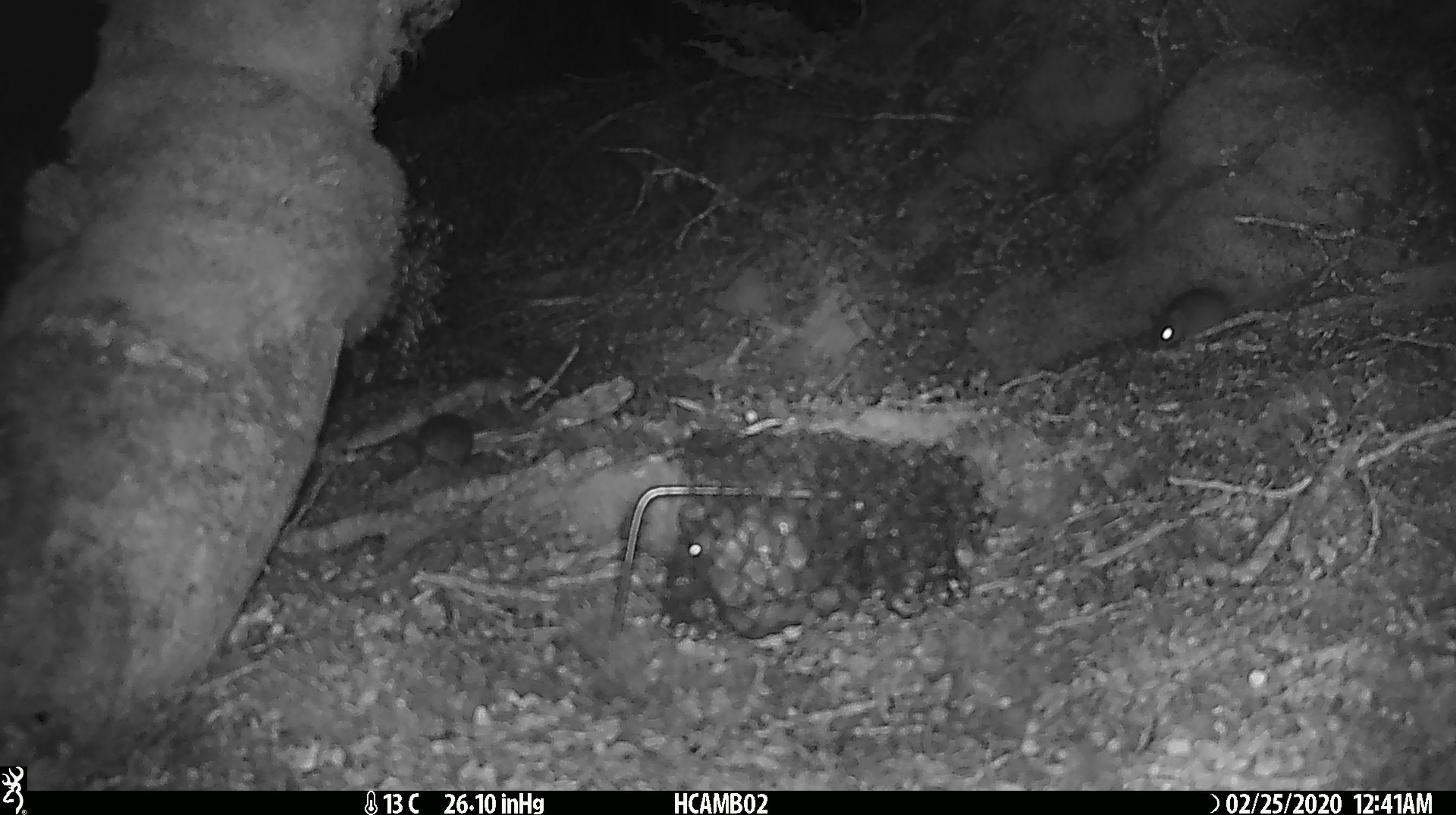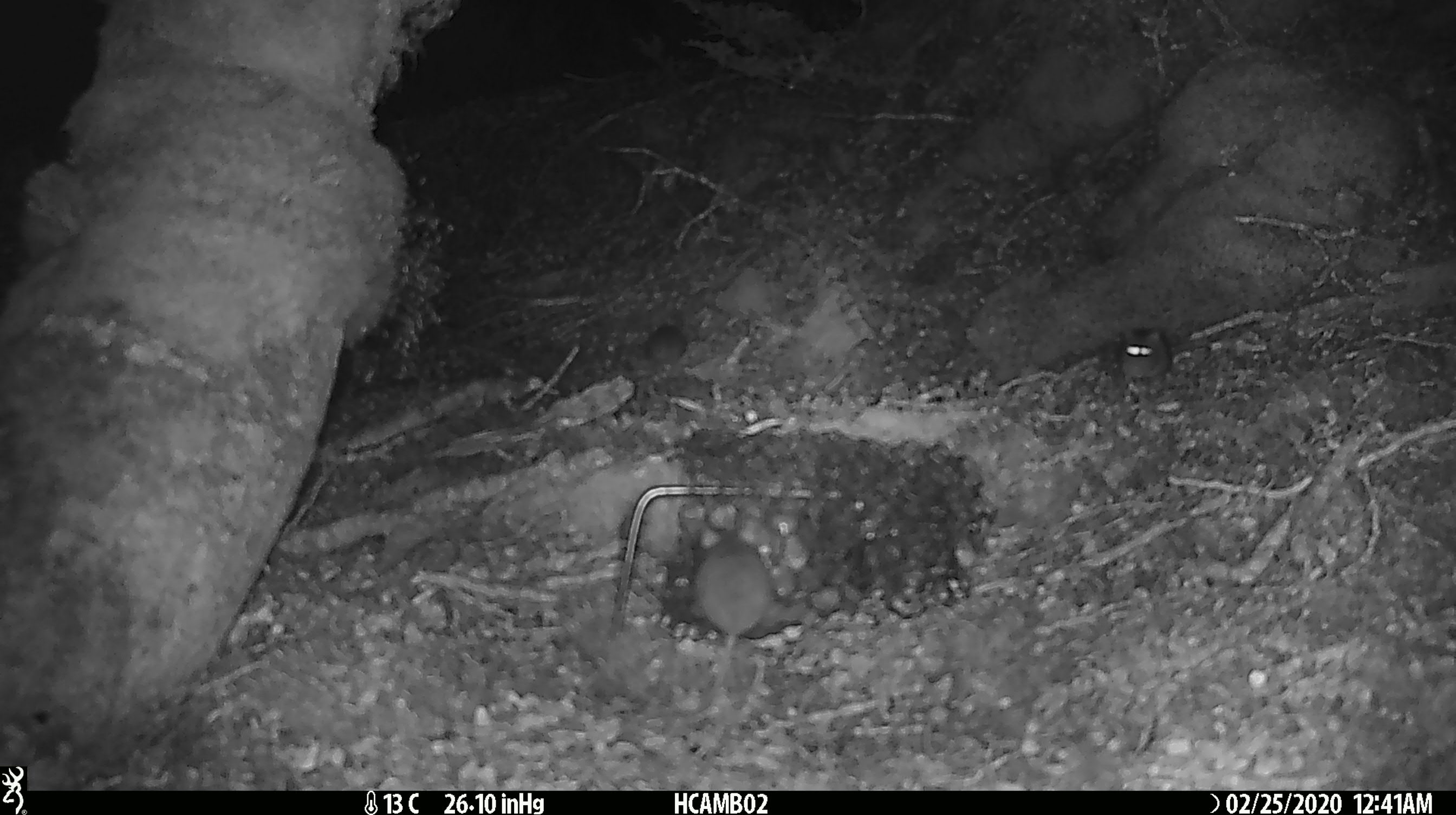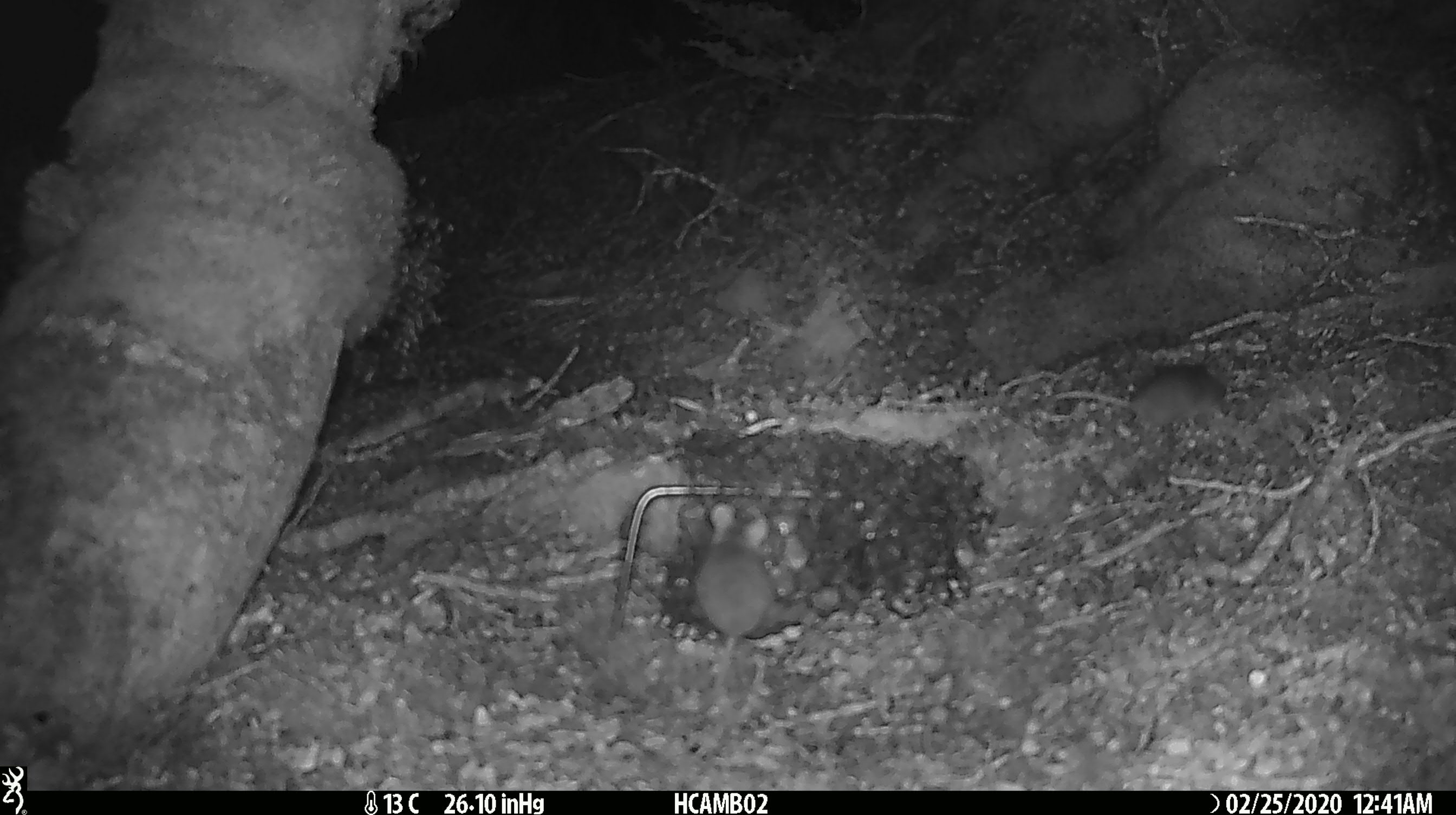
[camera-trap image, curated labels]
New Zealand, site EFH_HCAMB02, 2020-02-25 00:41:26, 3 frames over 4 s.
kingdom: Animalia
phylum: Chordata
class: Mammalia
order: Rodentia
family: Muridae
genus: Mus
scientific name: Mus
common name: mouse